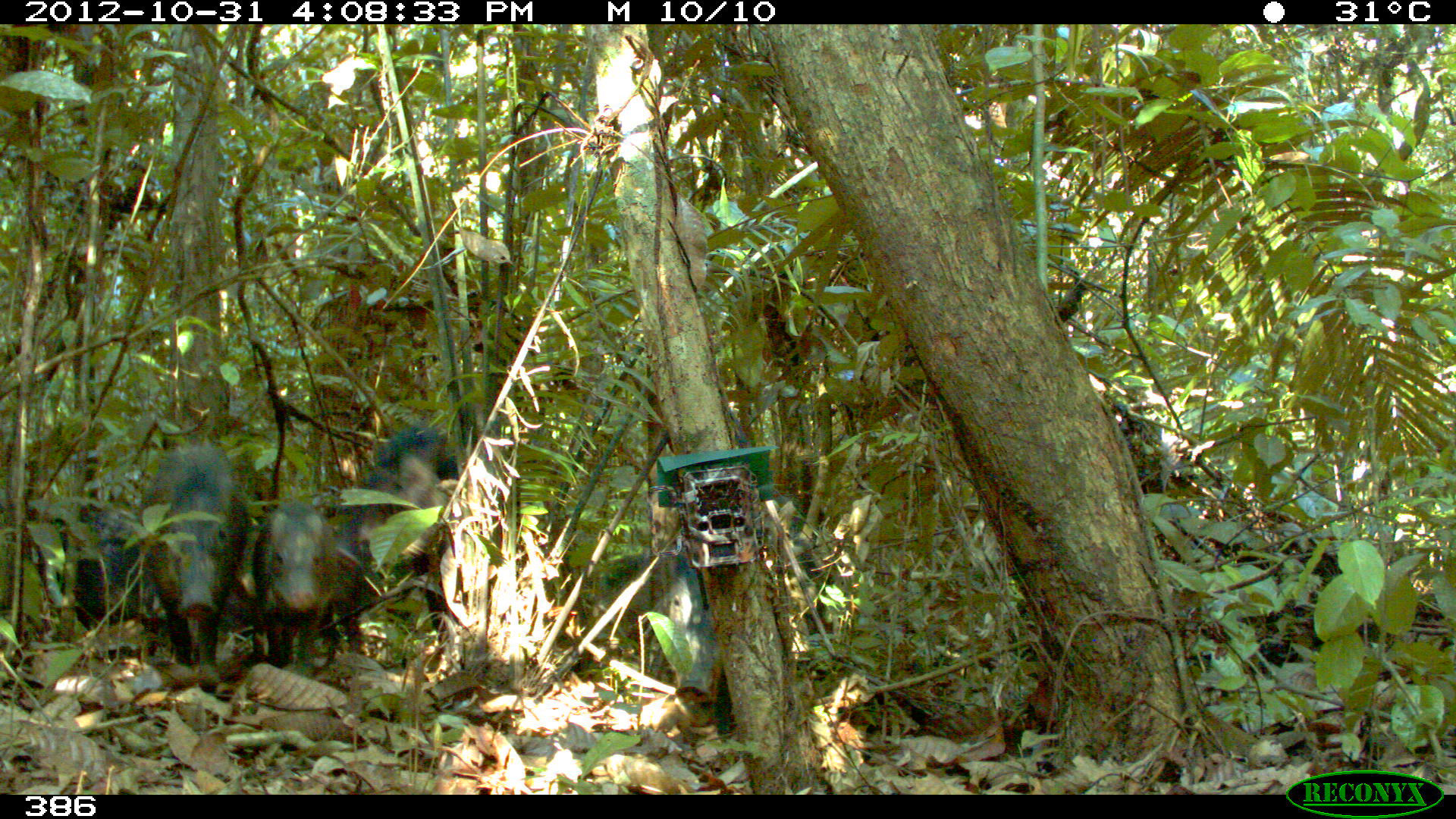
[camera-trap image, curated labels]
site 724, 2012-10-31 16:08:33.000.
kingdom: Animalia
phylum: Chordata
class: Mammalia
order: Artiodactyla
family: Tayassuidae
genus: Tayassu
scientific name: Tayassu pecari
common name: white-lipped peccary